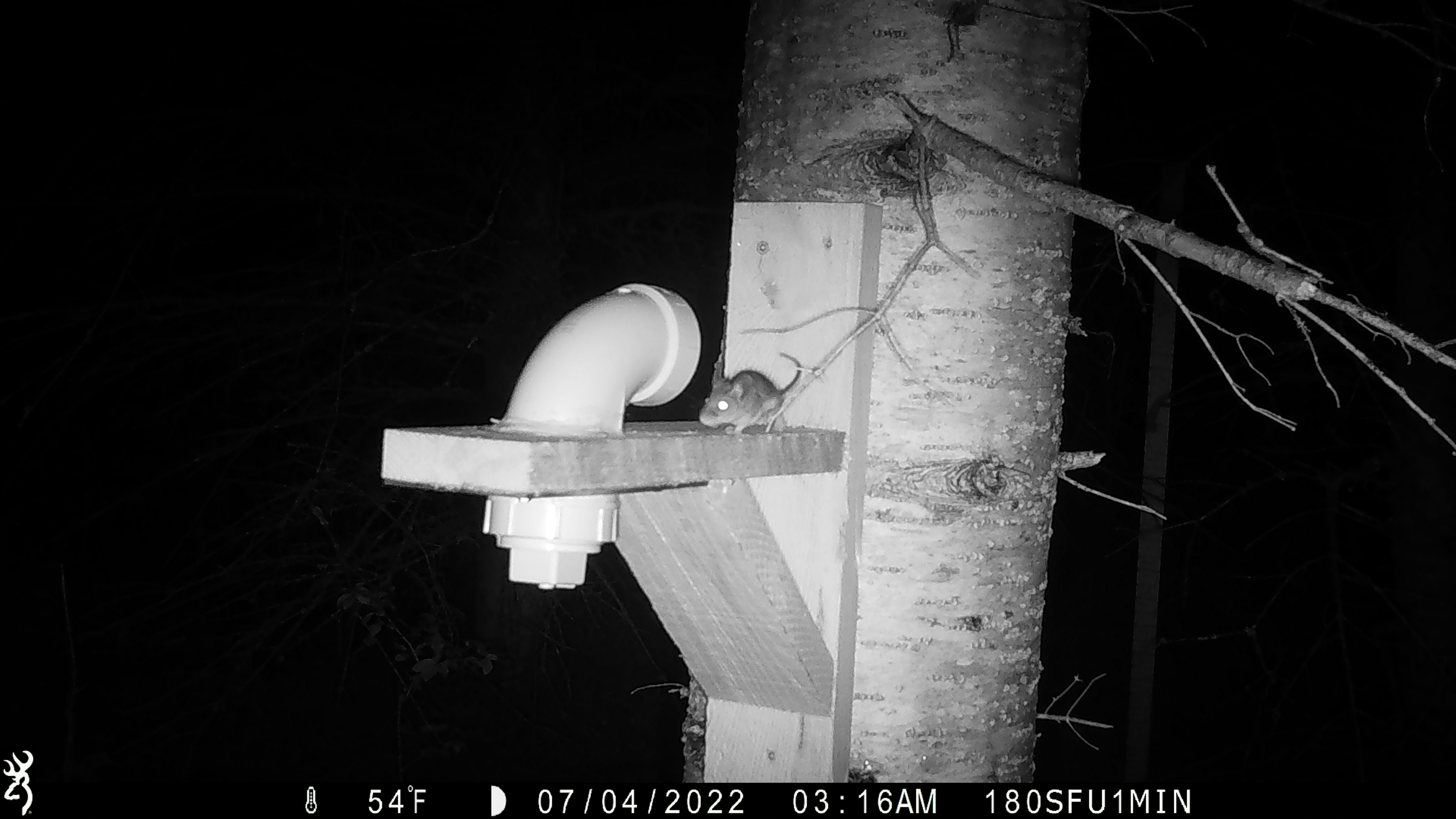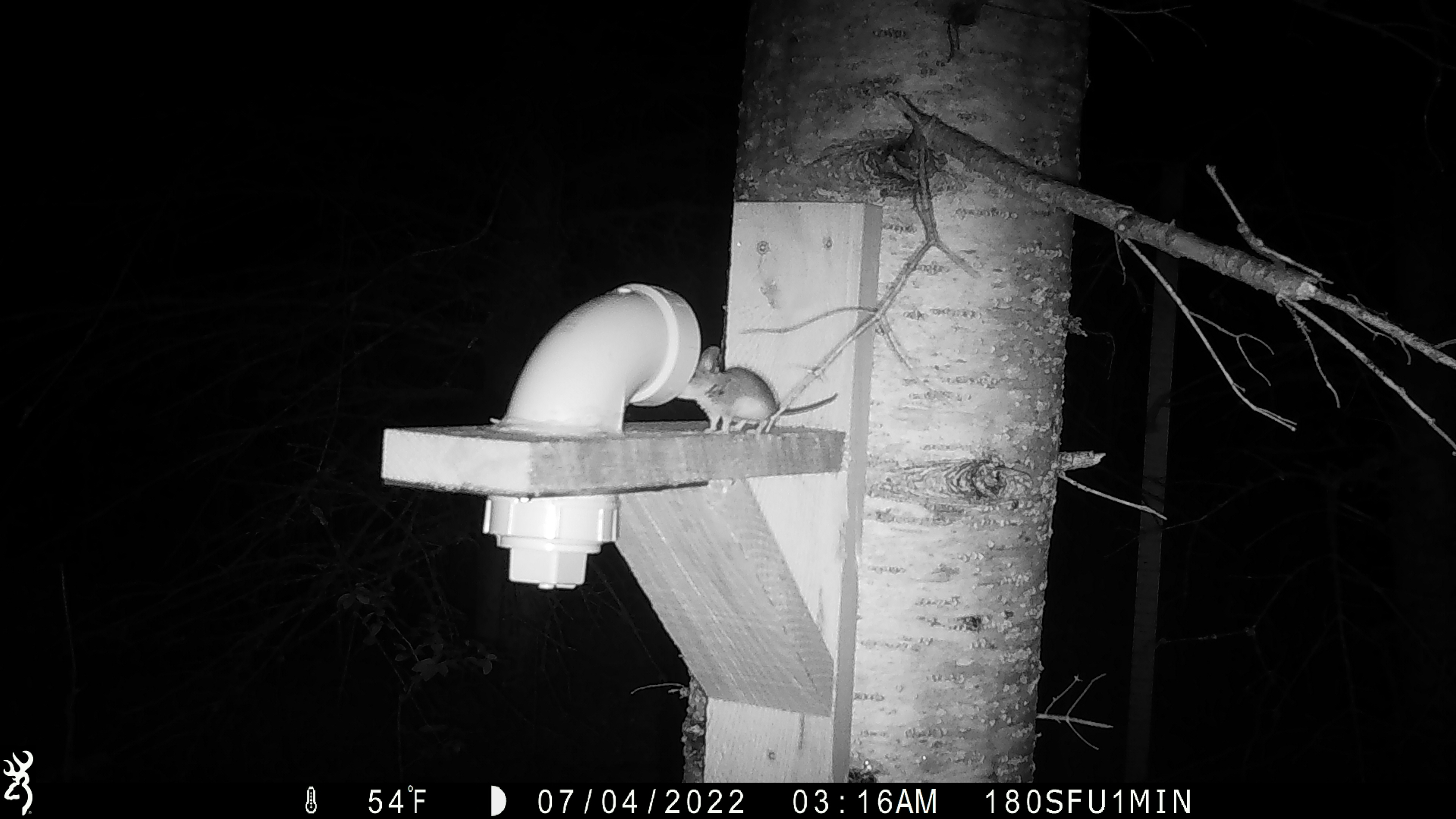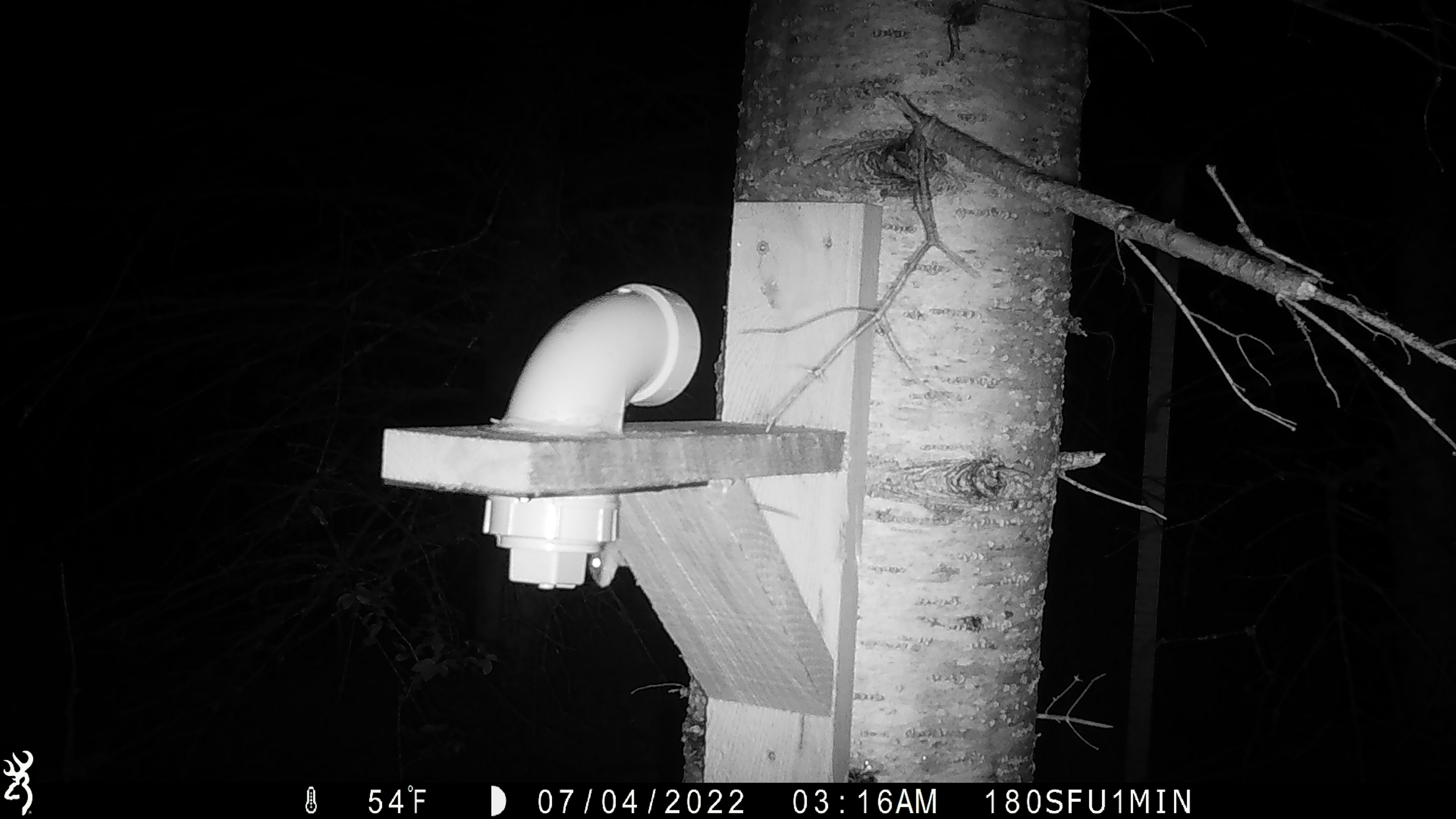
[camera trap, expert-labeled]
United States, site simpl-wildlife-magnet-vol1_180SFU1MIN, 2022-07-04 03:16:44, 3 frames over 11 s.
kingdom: Animalia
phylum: Chordata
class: Mammalia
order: Rodentia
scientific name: Rodentia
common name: mouse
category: mouse sp.